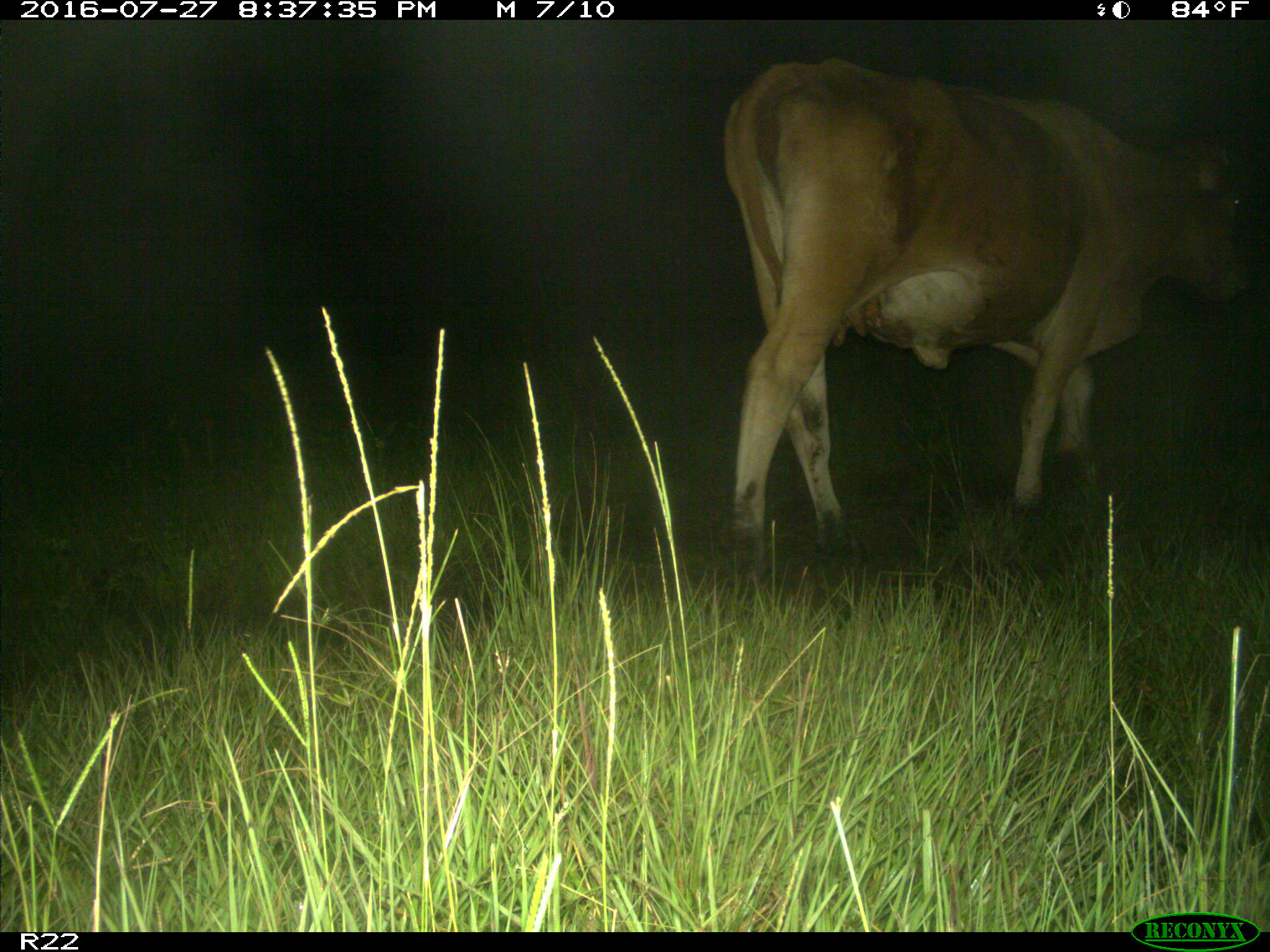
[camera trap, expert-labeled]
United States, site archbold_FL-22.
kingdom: Animalia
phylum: Chordata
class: Mammalia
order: Artiodactyla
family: Bovidae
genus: Bos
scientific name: Bos taurus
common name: domestic cow